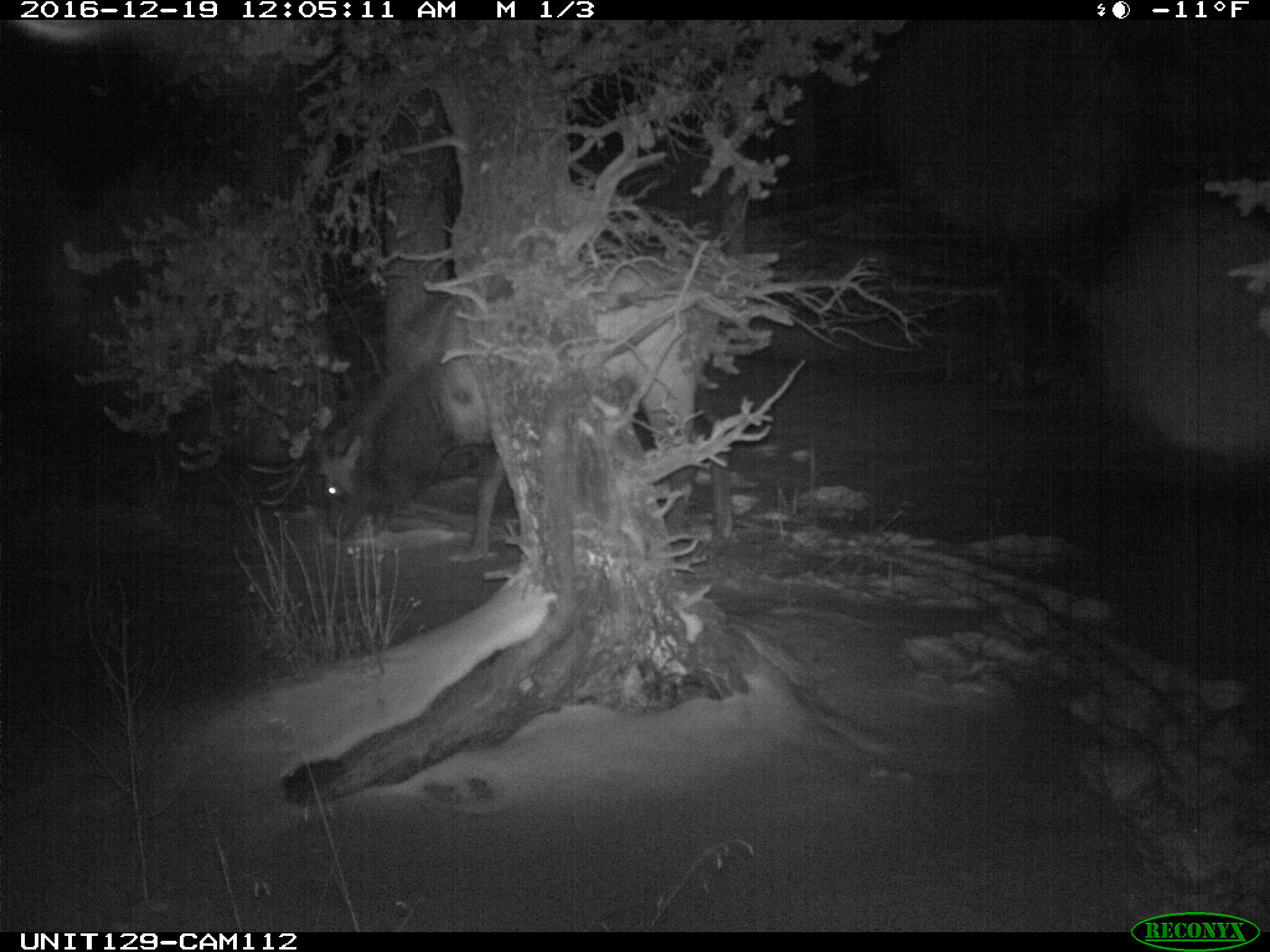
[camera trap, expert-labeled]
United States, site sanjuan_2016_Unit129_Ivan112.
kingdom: Animalia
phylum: Chordata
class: Mammalia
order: Artiodactyla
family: Cervidae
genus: Cervus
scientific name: Cervus elaphus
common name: red deer